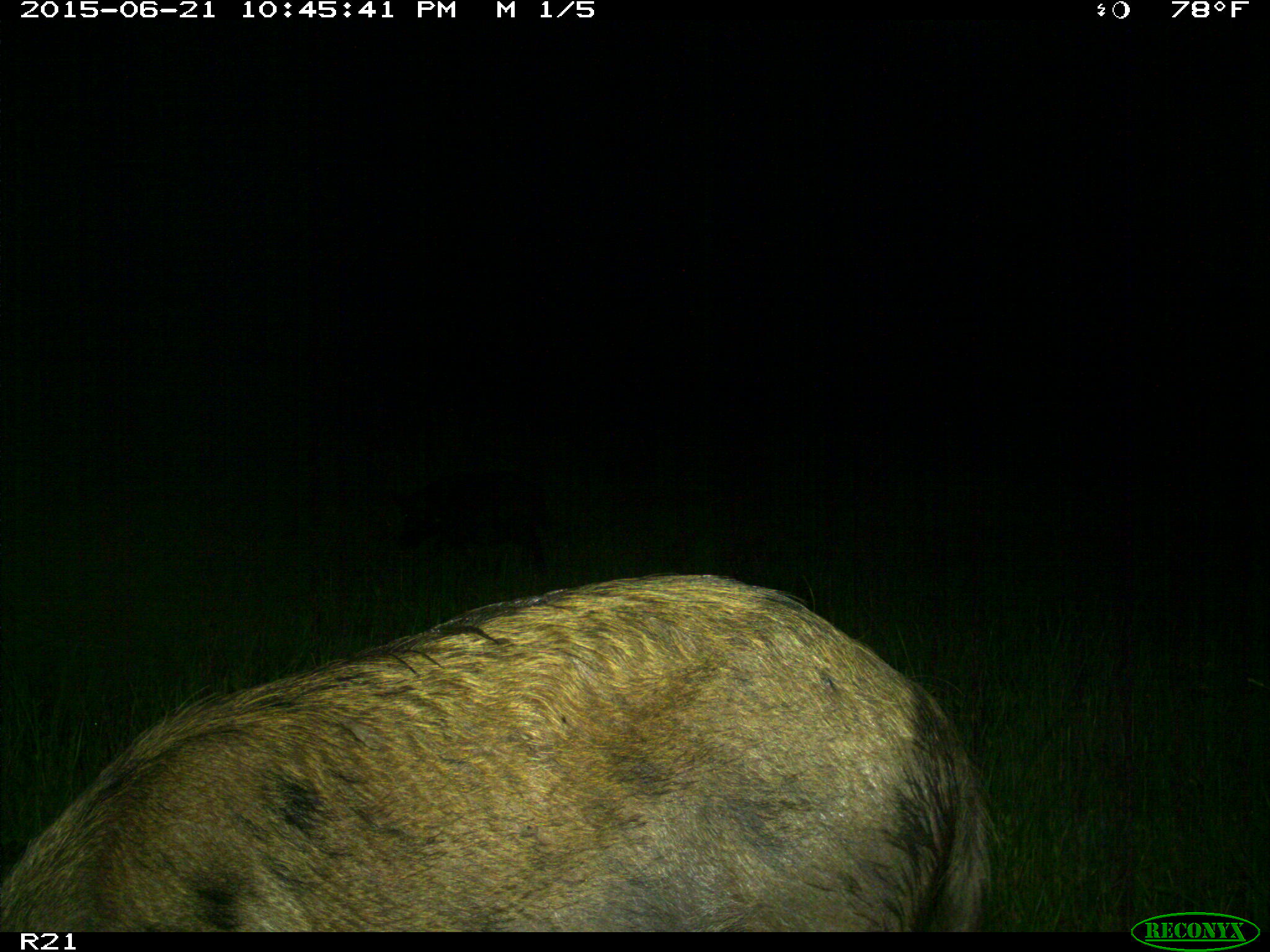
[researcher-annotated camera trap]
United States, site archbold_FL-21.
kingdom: Animalia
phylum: Chordata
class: Mammalia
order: Artiodactyla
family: Suidae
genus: Sus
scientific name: Sus scrofa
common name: wild boar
Sus scrofa (wild boar).